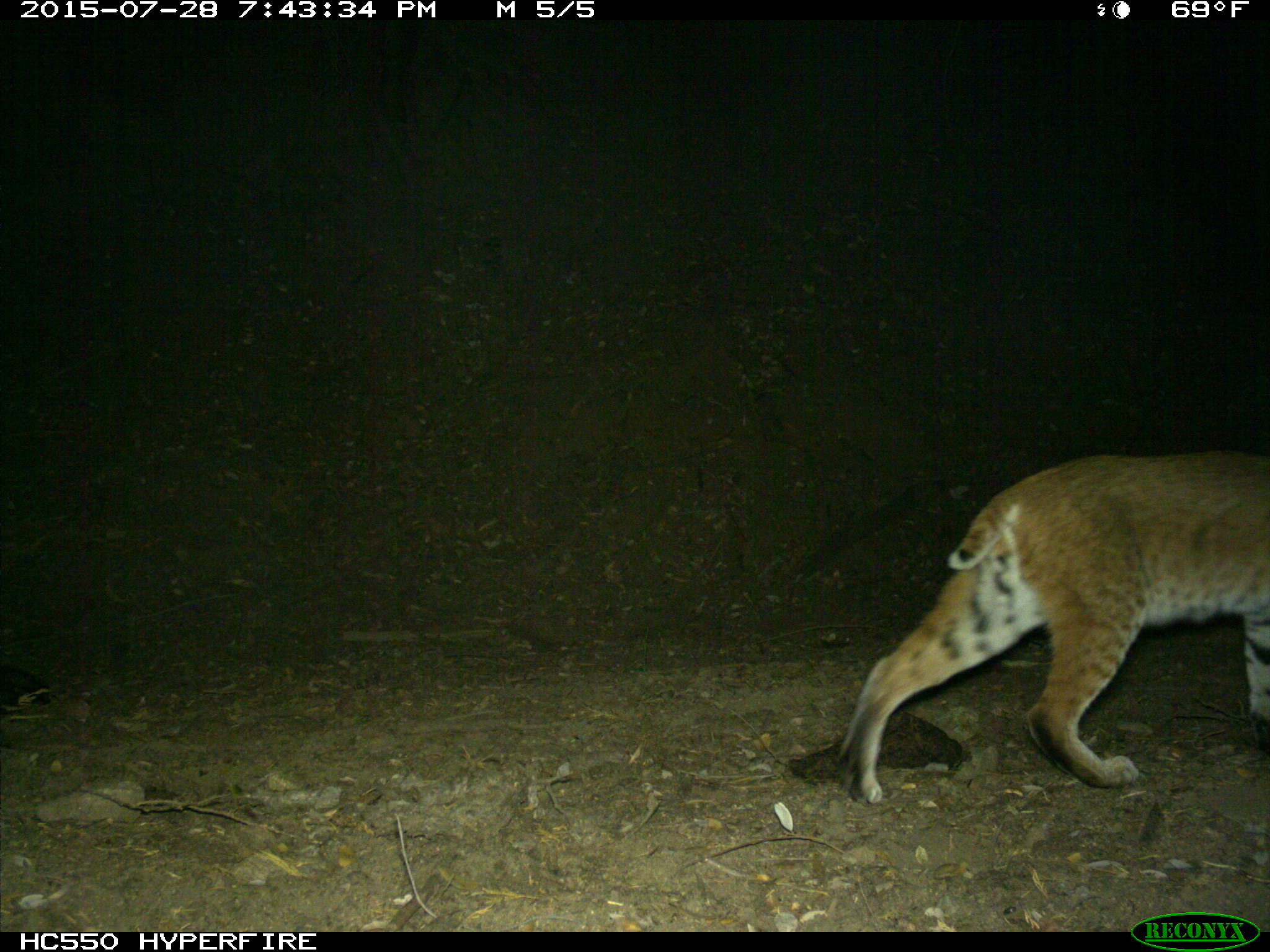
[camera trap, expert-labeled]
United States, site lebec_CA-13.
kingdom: Animalia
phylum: Chordata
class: Mammalia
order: Carnivora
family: Felidae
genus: Lynx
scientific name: Lynx rufus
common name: bobcat